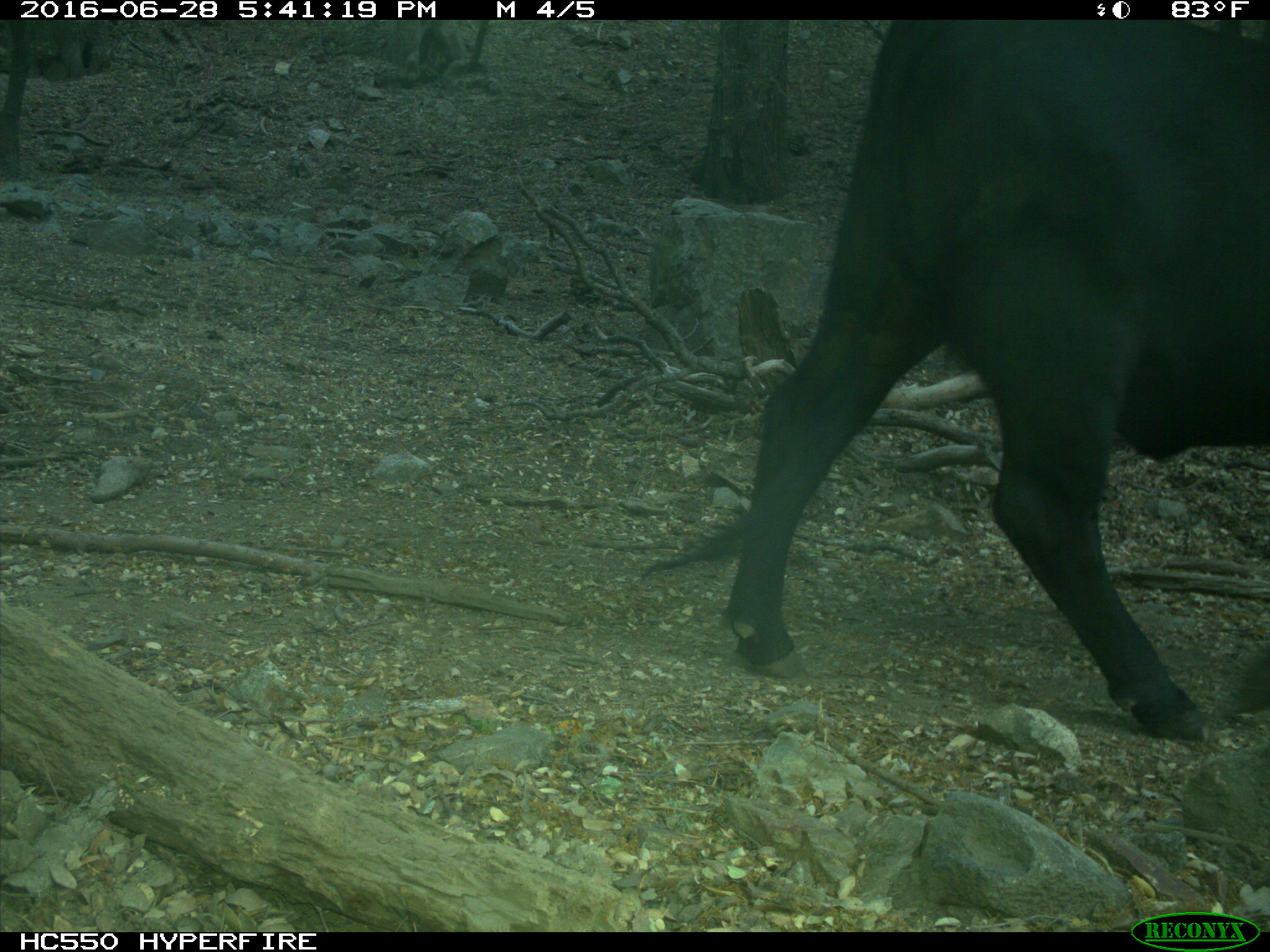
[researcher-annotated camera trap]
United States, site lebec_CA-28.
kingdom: Animalia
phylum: Chordata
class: Mammalia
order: Artiodactyla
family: Bovidae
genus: Bos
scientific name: Bos taurus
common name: domestic cow